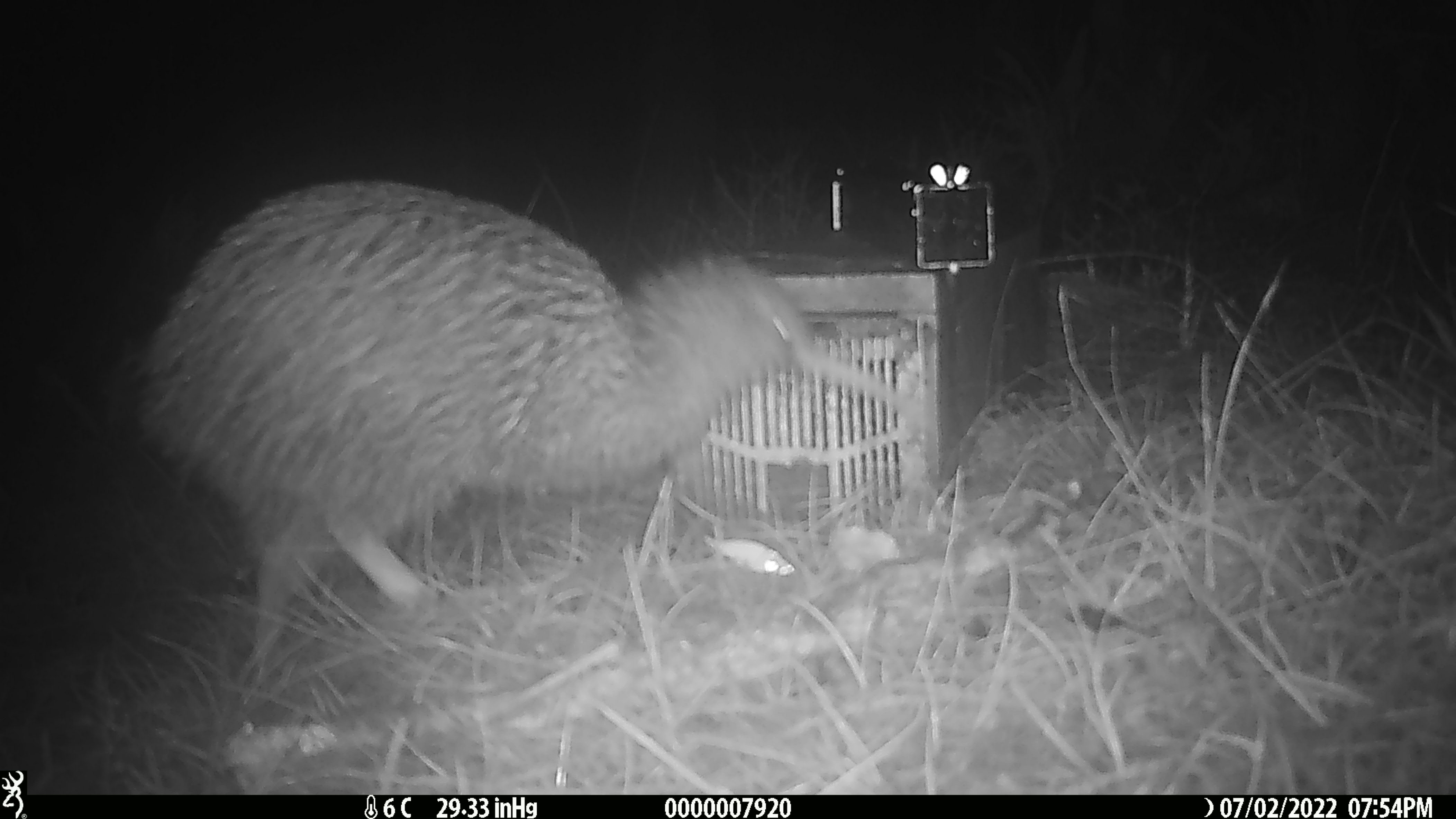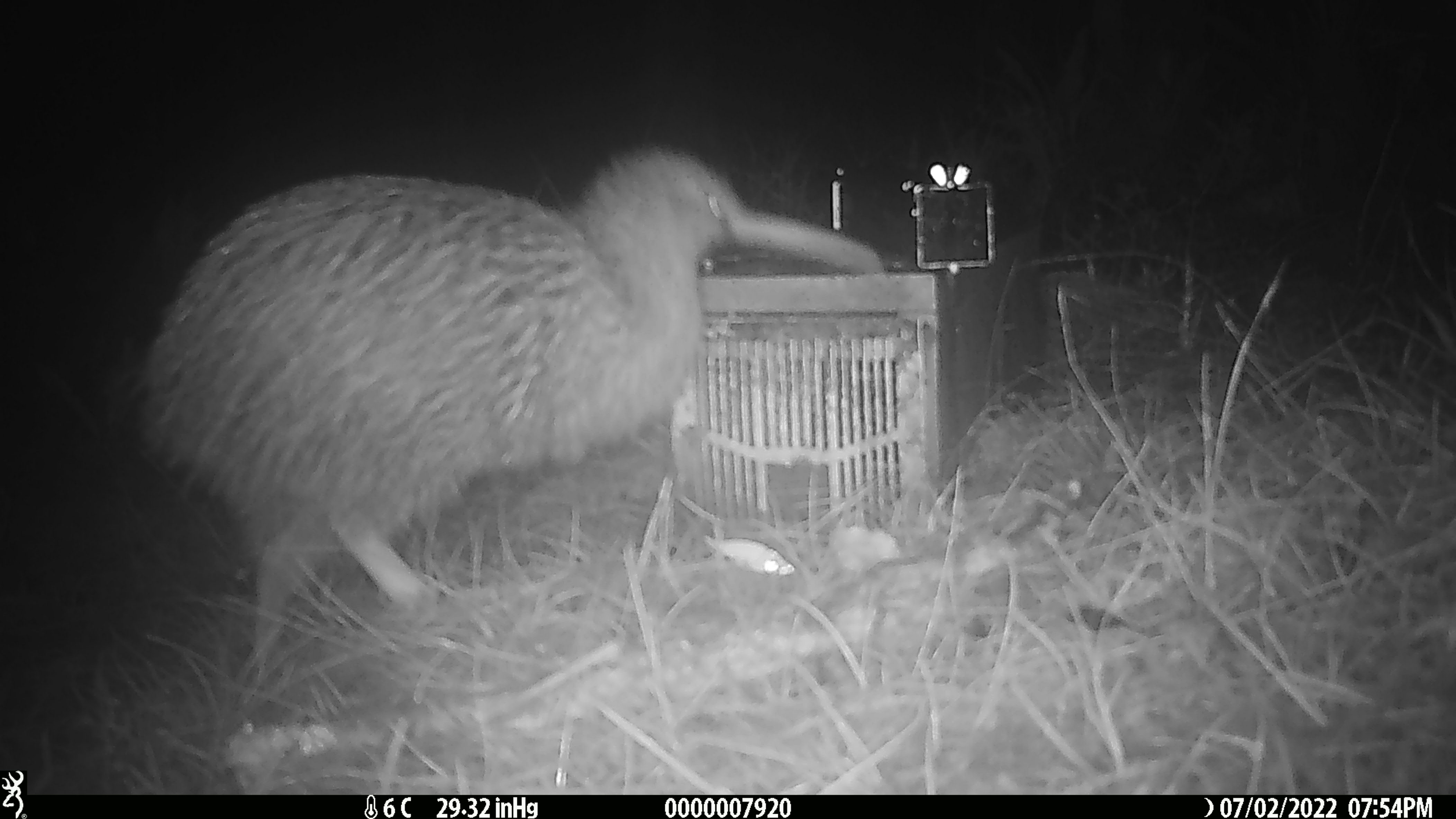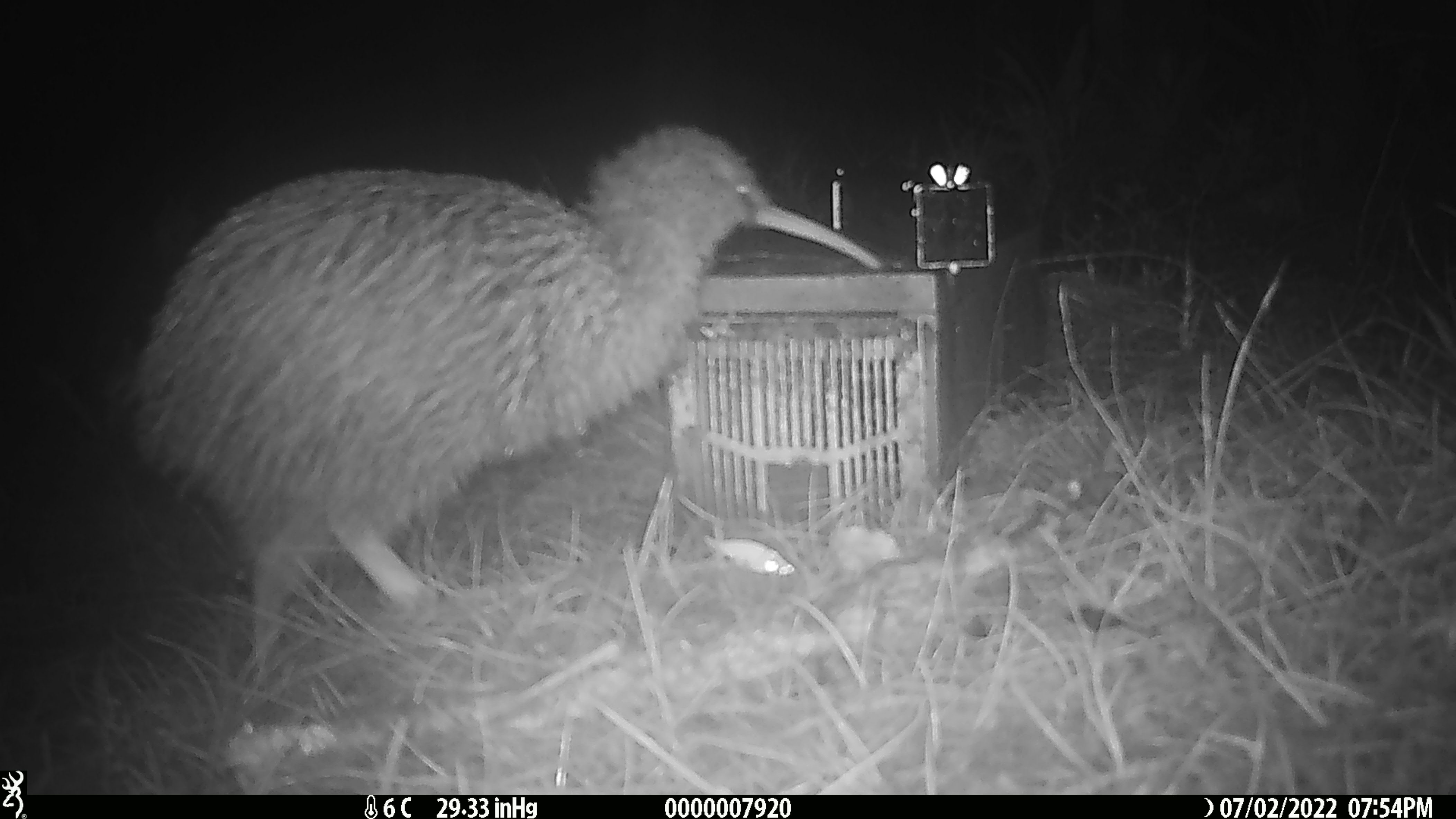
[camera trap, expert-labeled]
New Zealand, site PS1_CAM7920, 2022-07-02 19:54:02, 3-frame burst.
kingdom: Animalia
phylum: Chordata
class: Aves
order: Apterygiformes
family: Apterygidae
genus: Apteryx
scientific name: Apteryx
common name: kiwi